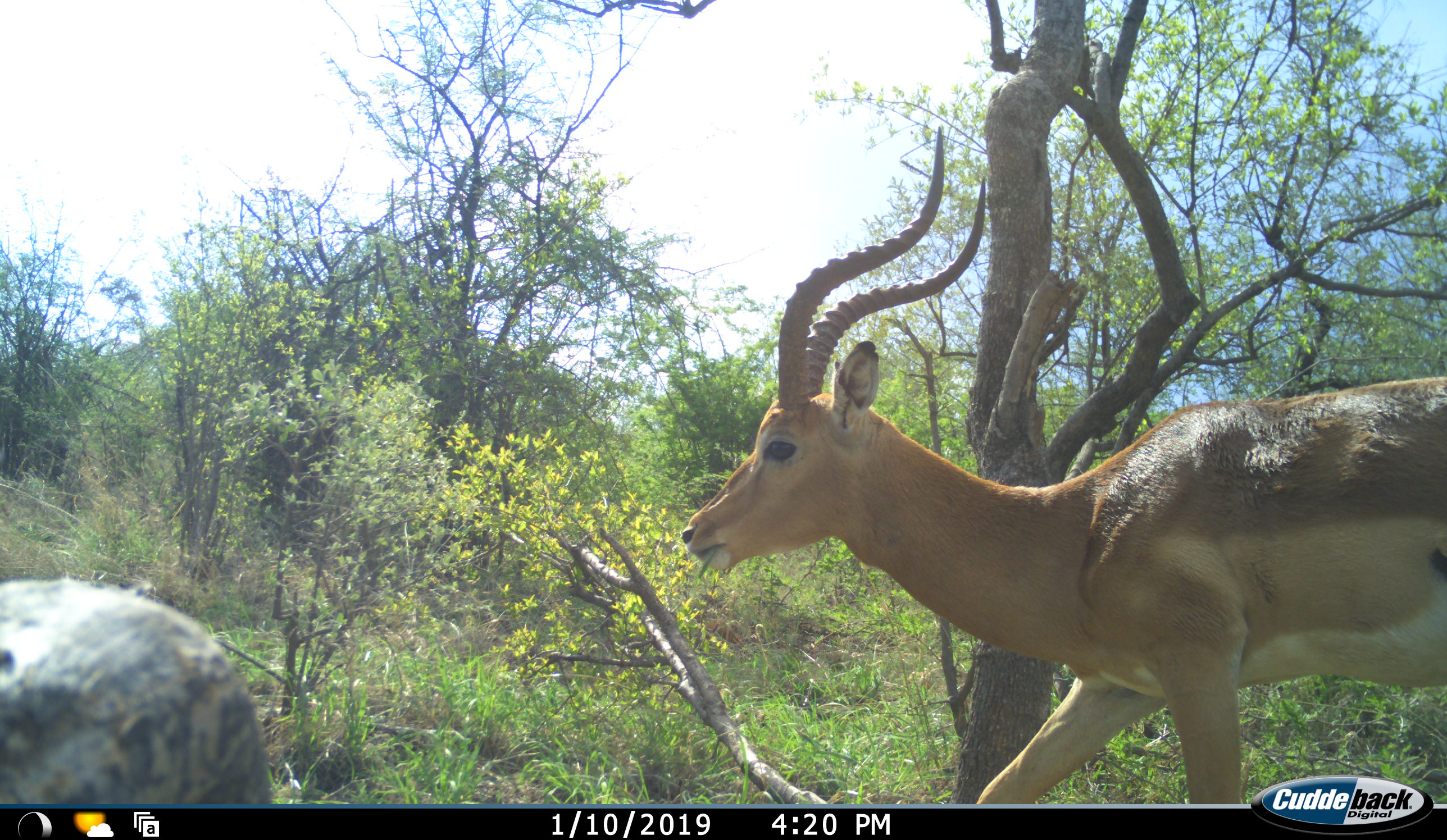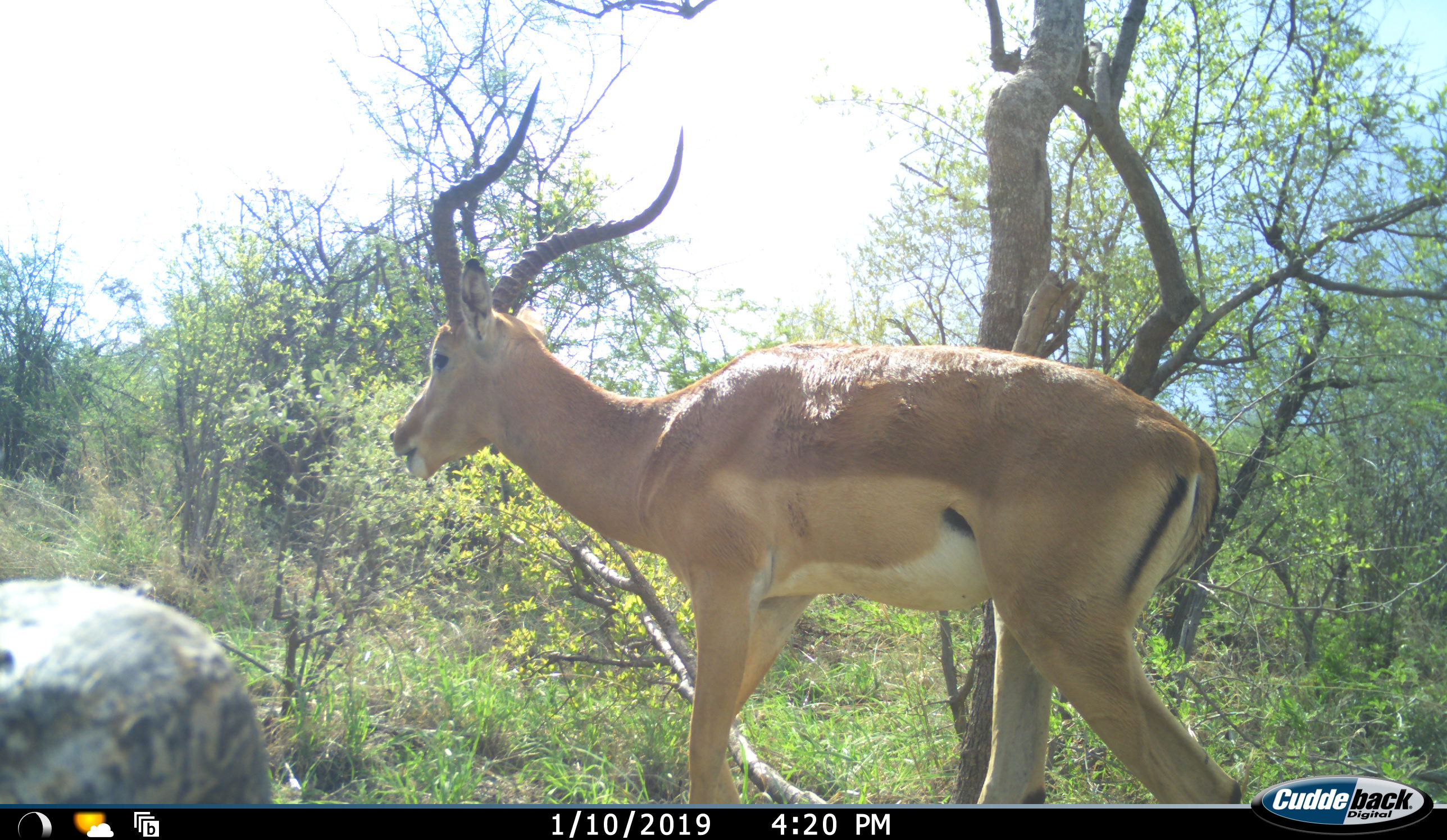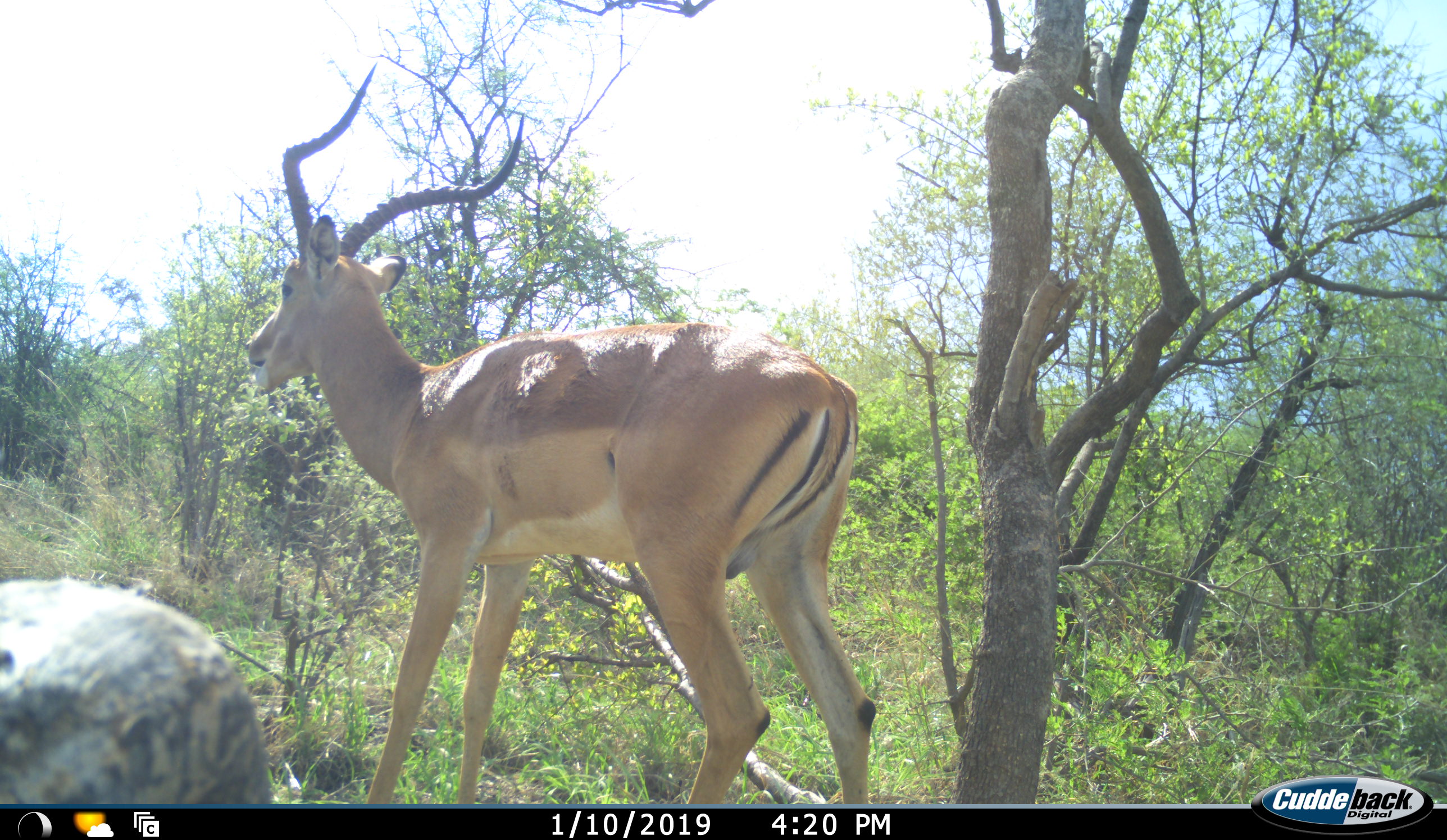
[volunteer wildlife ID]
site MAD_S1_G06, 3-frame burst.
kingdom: Animalia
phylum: Chordata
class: Mammalia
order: Artiodactyla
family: Bovidae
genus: Aepyceros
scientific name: Aepyceros melampus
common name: impala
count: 1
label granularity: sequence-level